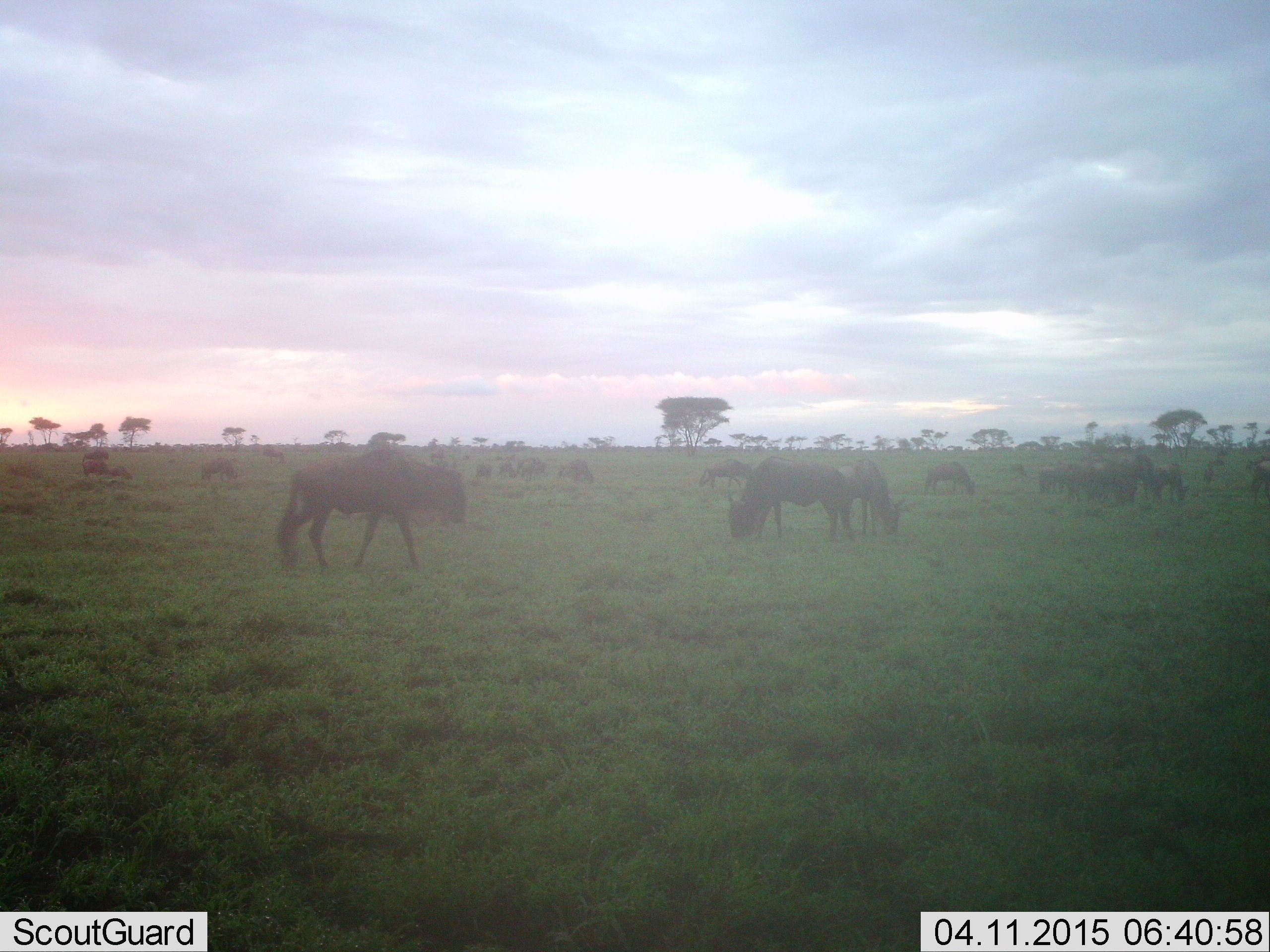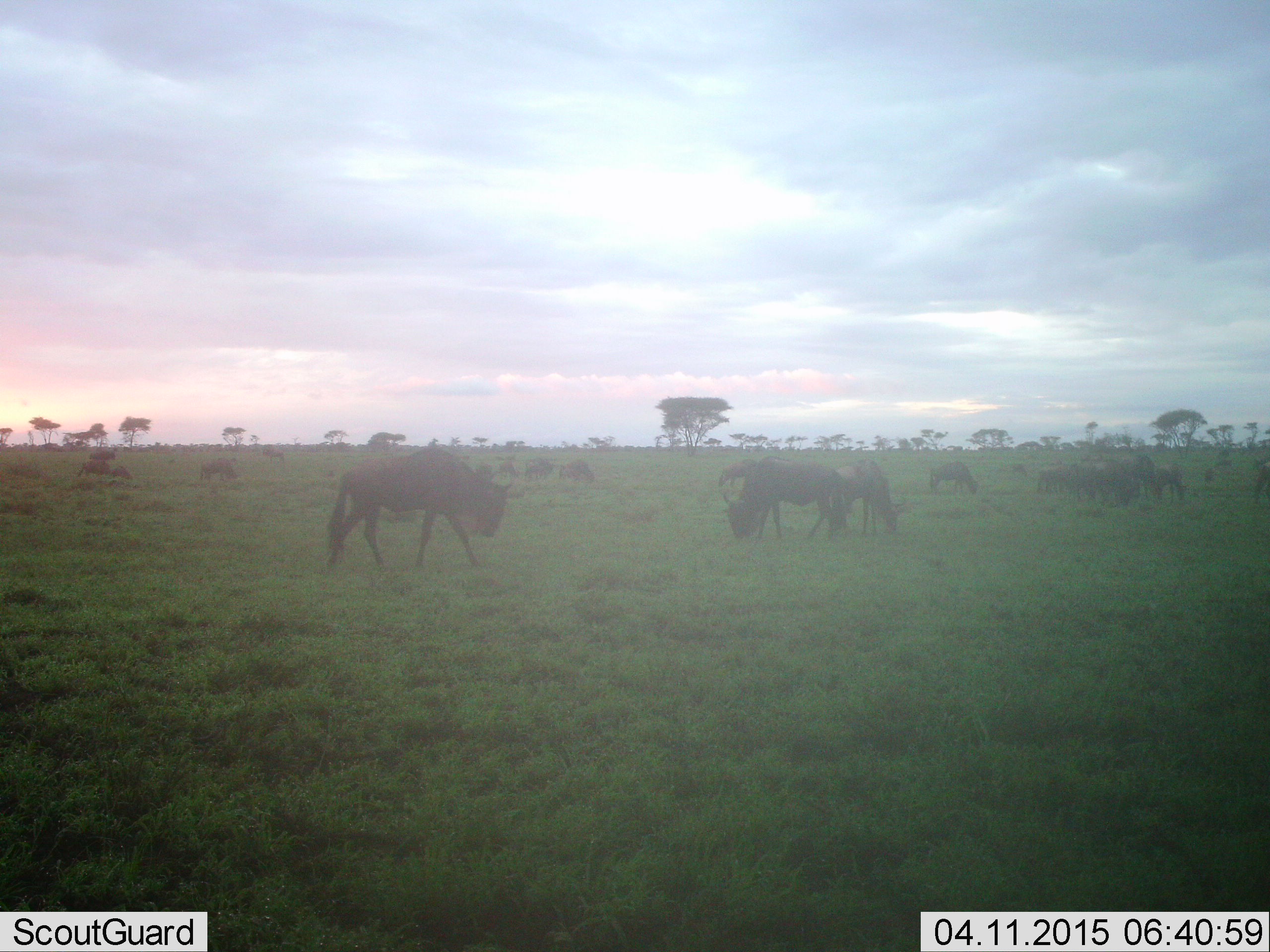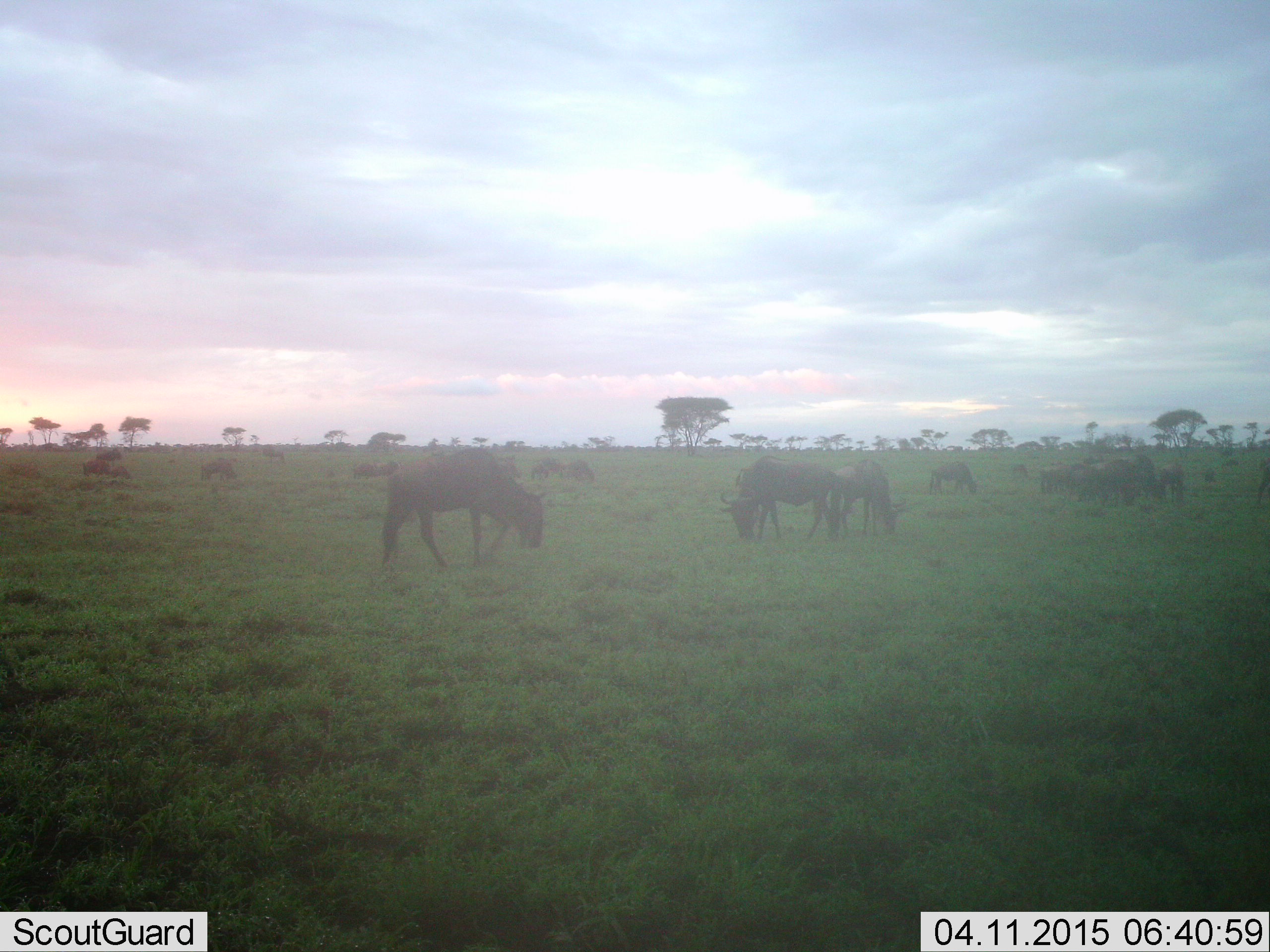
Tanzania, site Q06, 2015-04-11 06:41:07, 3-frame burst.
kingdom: Animalia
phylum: Chordata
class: Mammalia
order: Artiodactyla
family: Bovidae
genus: Connochaetes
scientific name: Connochaetes taurinus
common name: blue wildebeest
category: wildebeest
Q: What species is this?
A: Wildebeest (blue wildebeest) (Connochaetes taurinus).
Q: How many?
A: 11-50.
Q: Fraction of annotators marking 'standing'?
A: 50%.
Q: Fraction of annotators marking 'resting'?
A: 20%.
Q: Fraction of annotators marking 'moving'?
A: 80%.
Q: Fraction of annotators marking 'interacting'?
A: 0%.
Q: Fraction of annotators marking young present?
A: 0%.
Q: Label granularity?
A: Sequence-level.